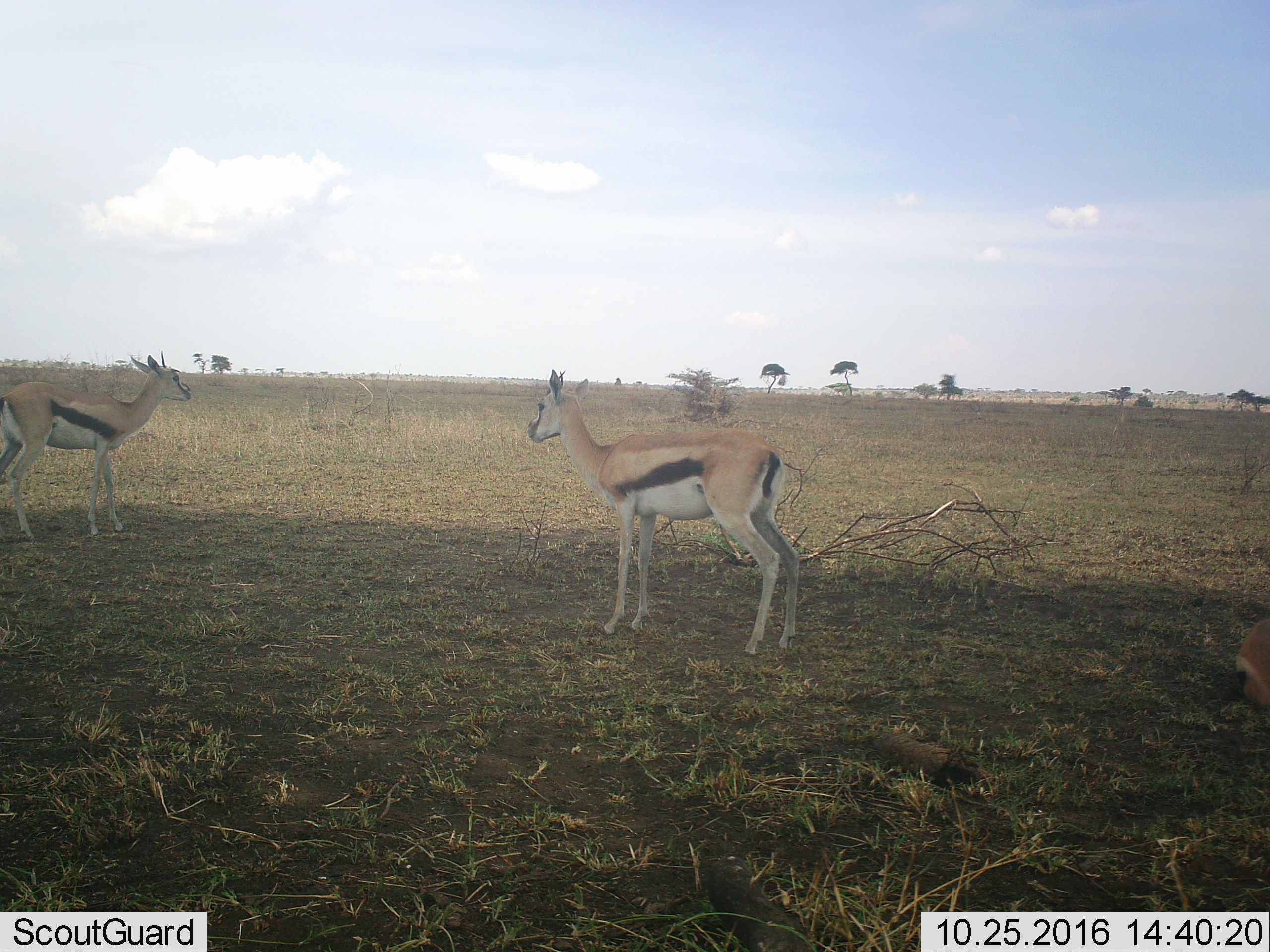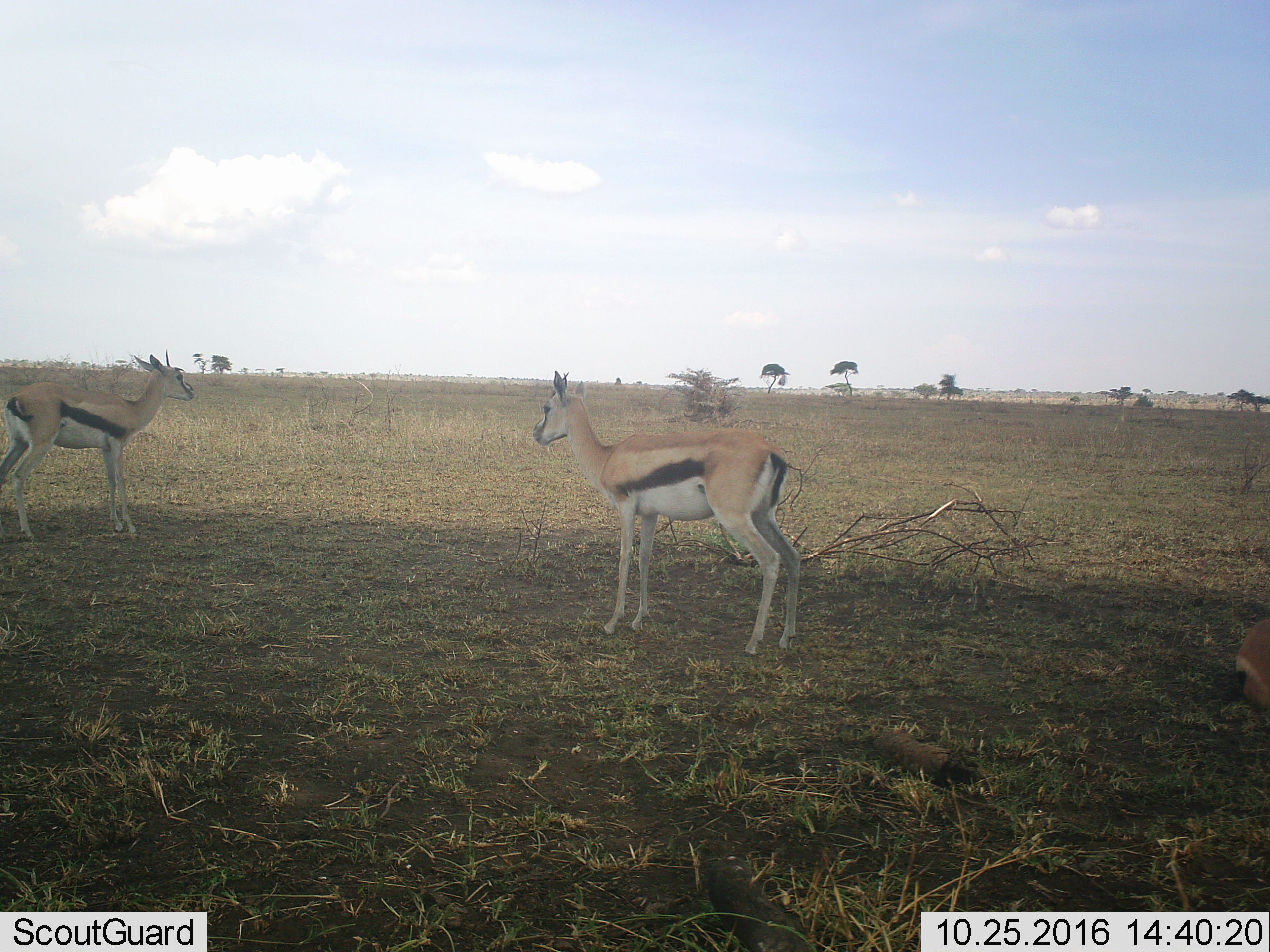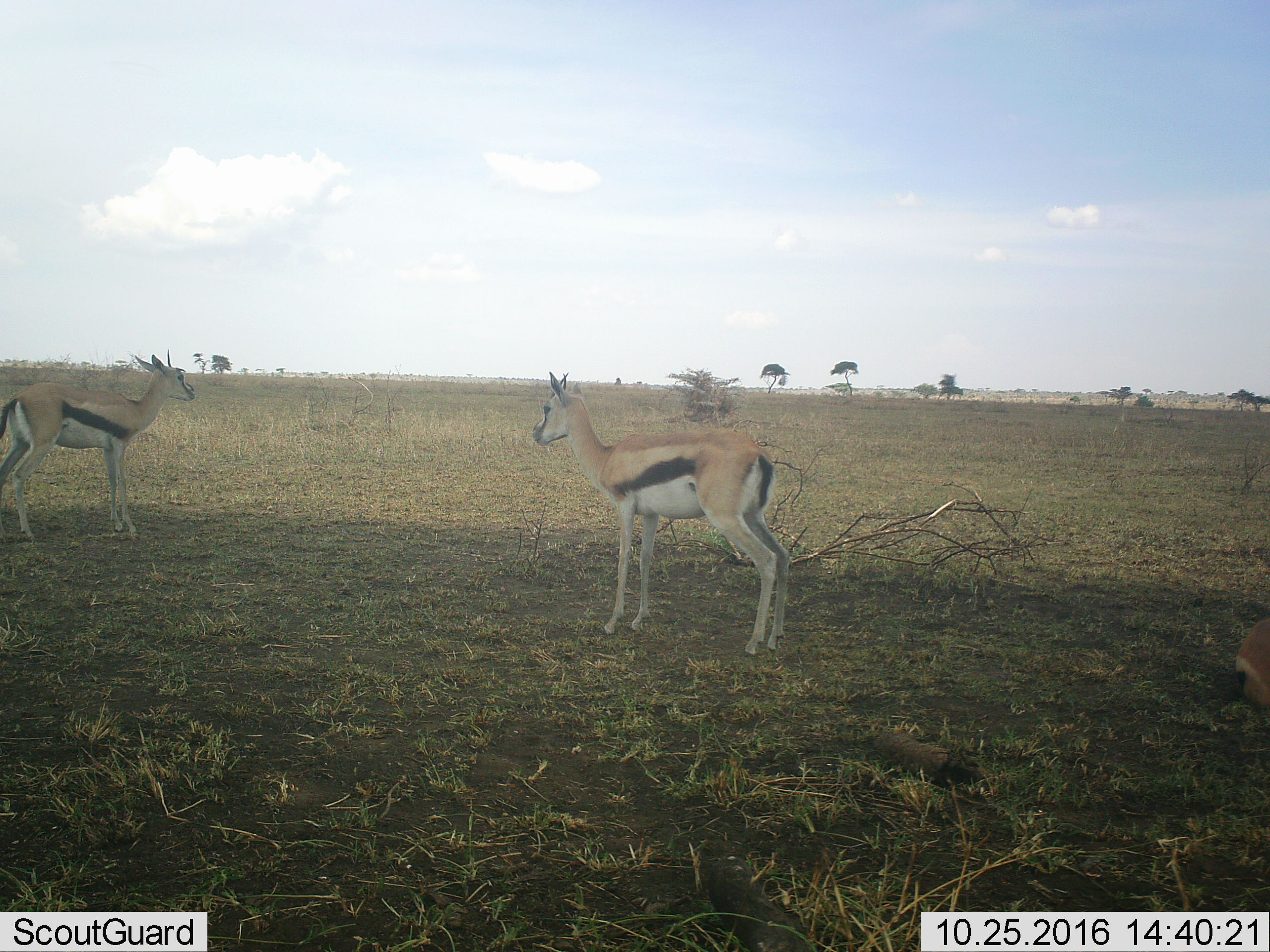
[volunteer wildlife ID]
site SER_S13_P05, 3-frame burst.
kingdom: Animalia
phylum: Chordata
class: Mammalia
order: Artiodactyla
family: Bovidae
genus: Eudorcas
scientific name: Eudorcas thomsonii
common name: thomson's gazelle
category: gazellethomsons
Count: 2.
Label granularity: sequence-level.